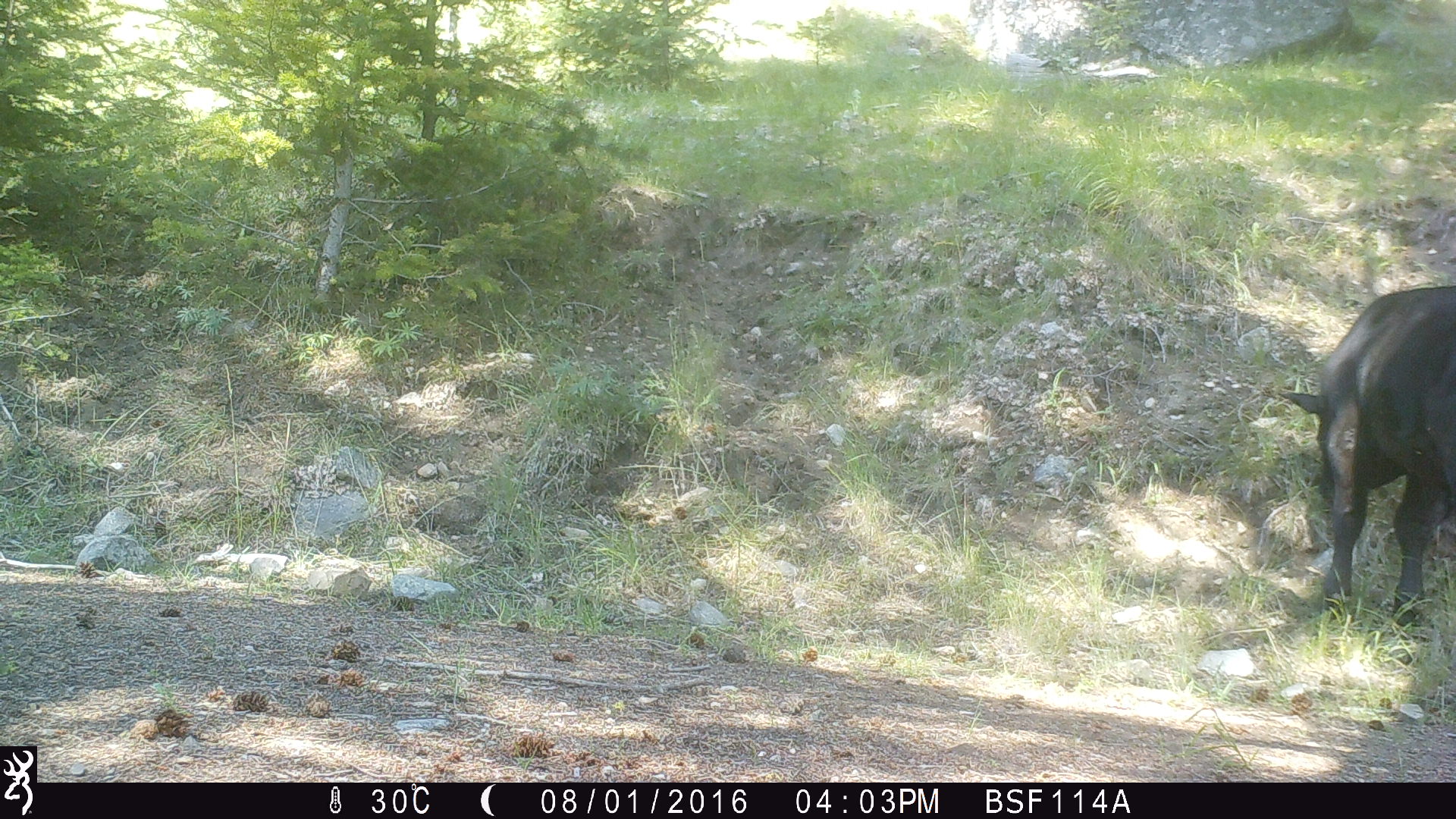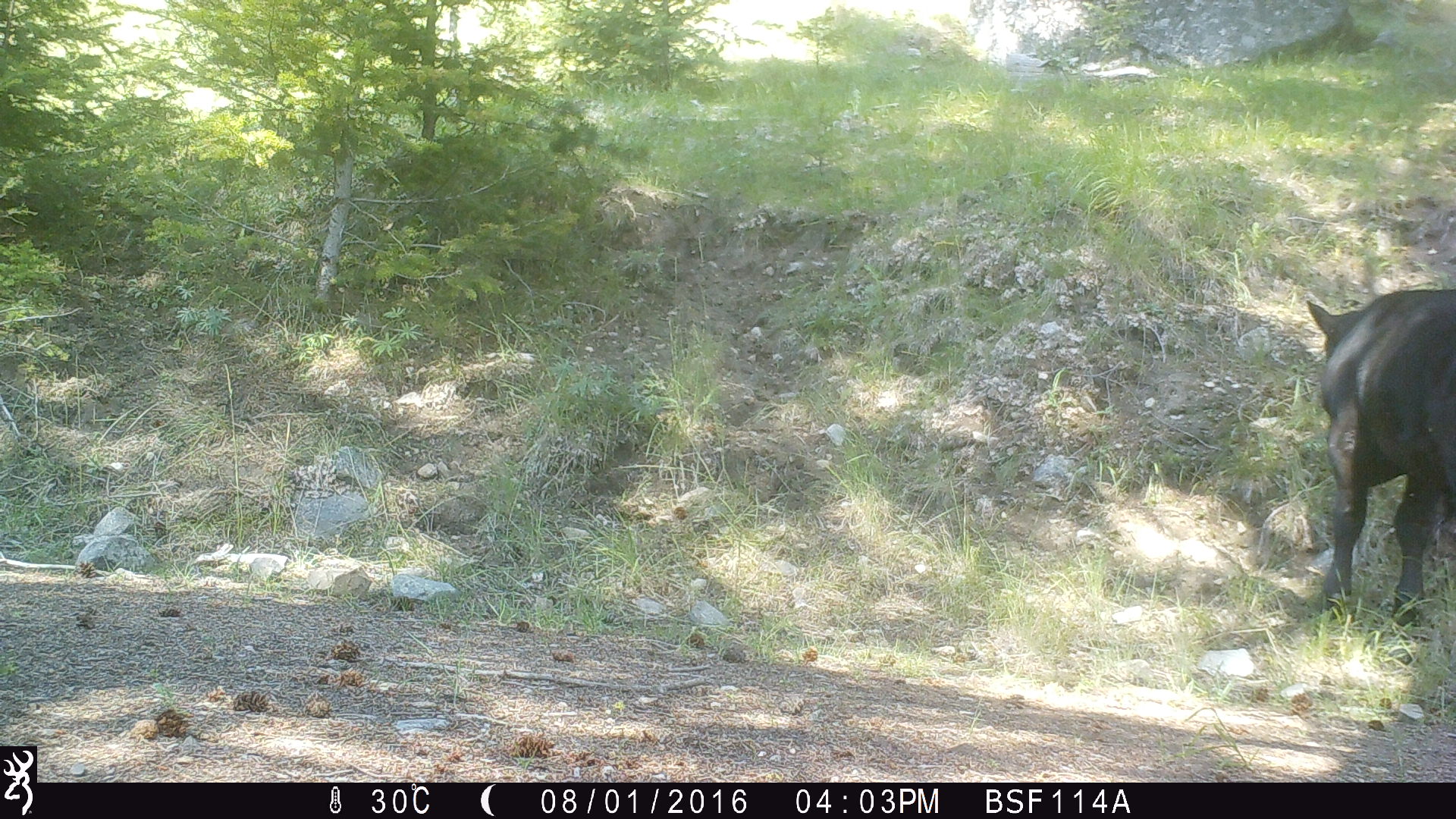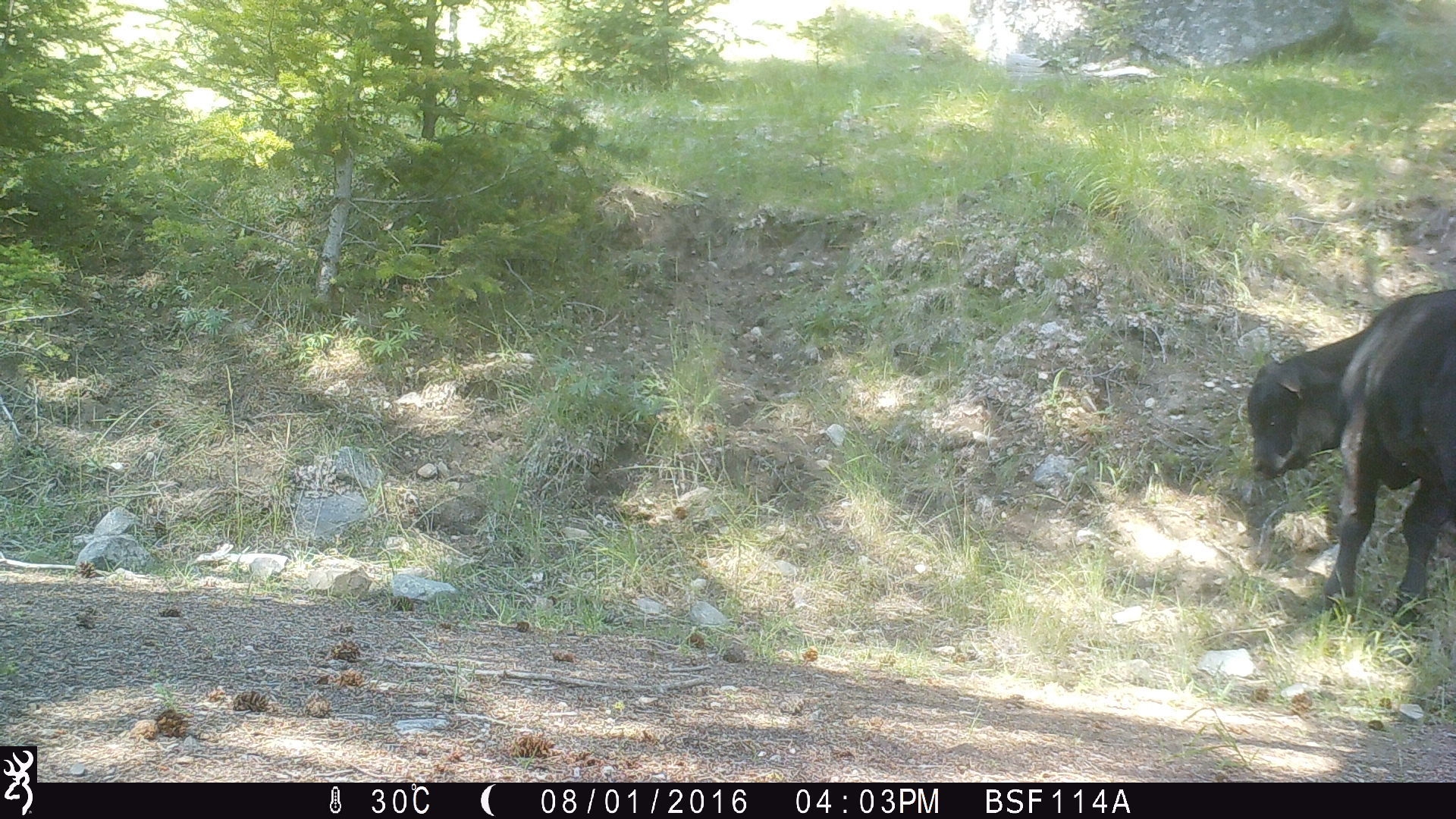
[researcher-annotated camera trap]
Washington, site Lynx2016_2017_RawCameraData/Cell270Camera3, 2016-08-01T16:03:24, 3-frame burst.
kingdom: Animalia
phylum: Chordata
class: Mammalia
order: Artiodactyla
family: Bovidae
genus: Bos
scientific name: Bos taurus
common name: domestic cattle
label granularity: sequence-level